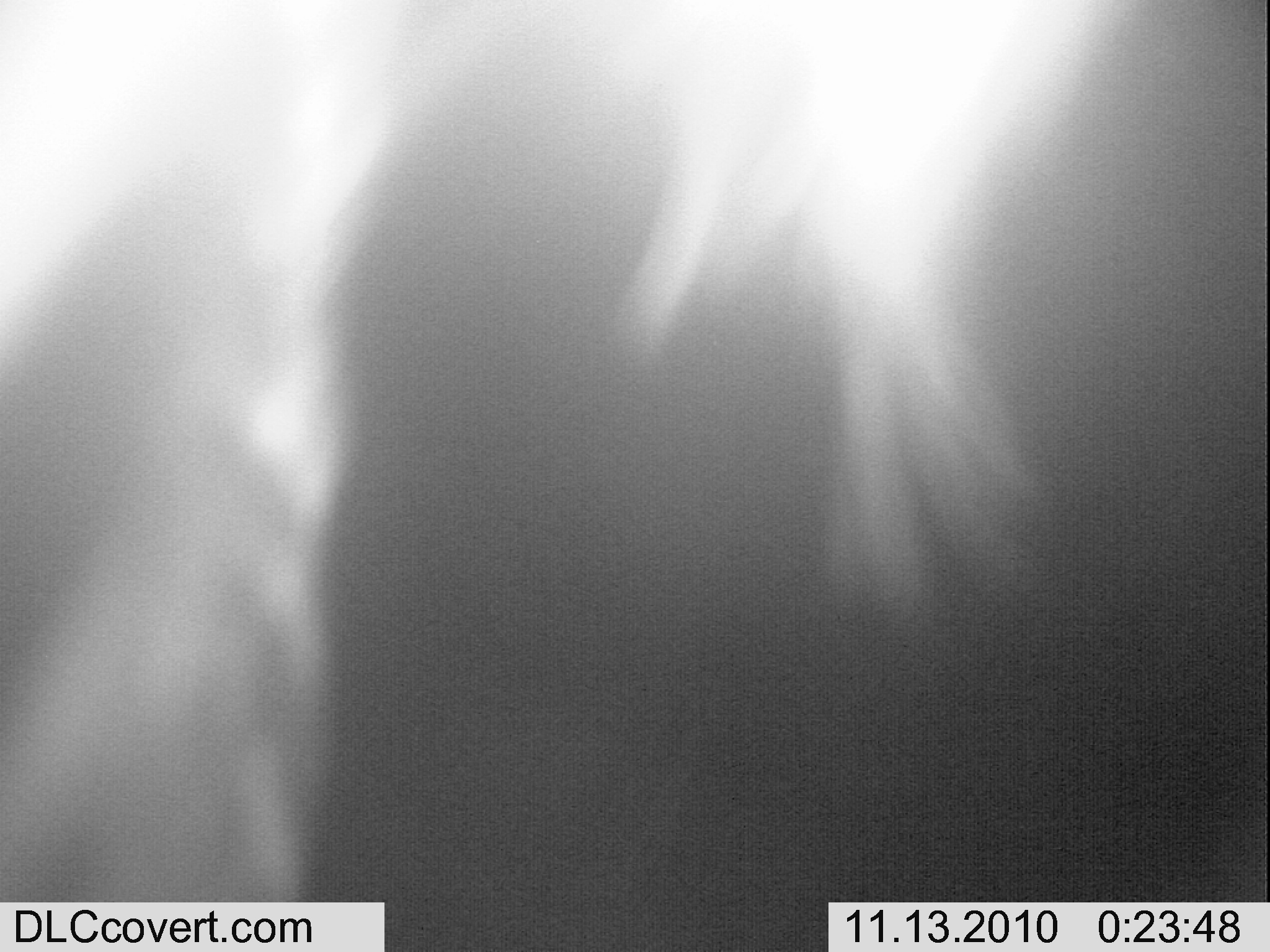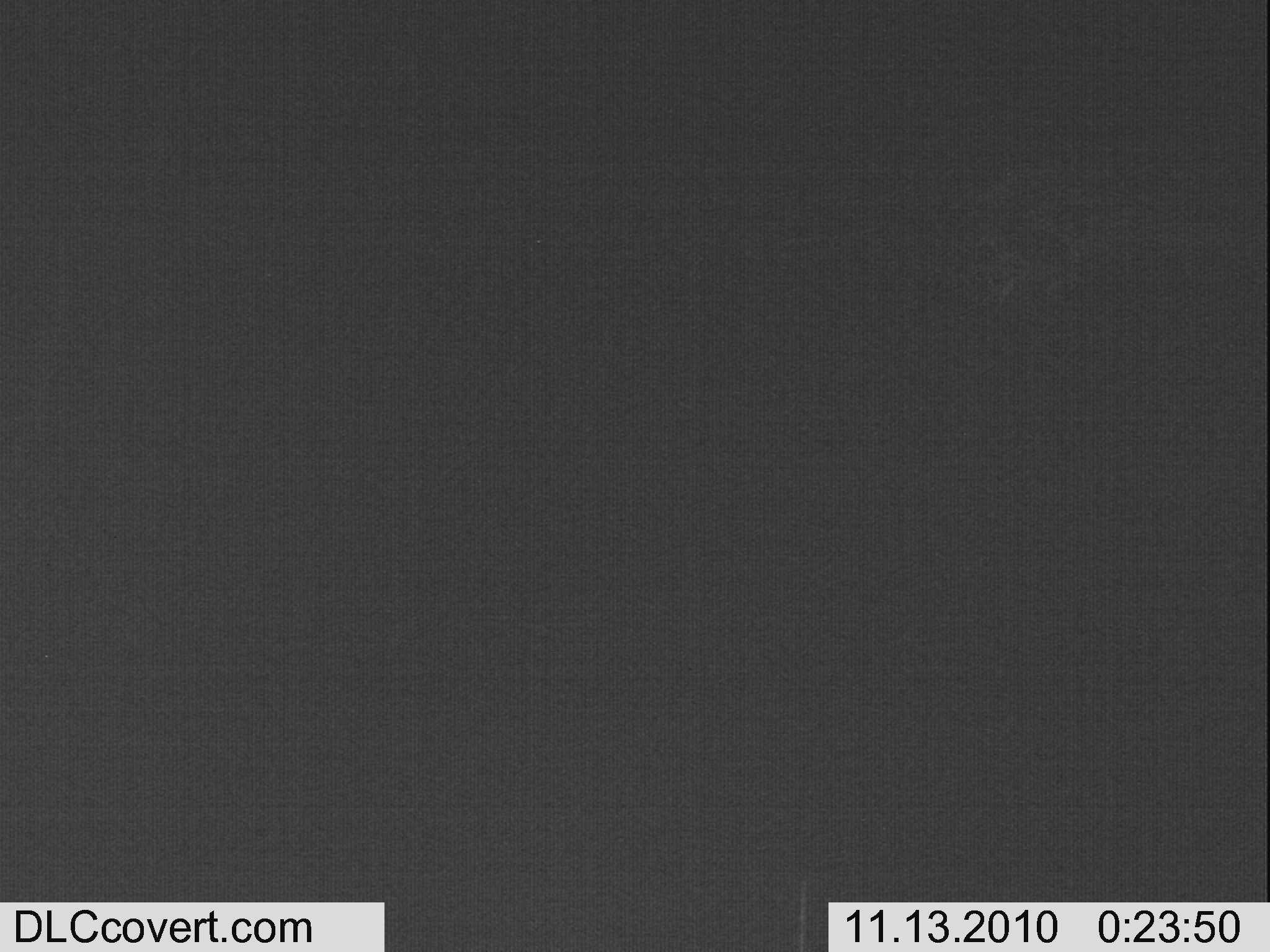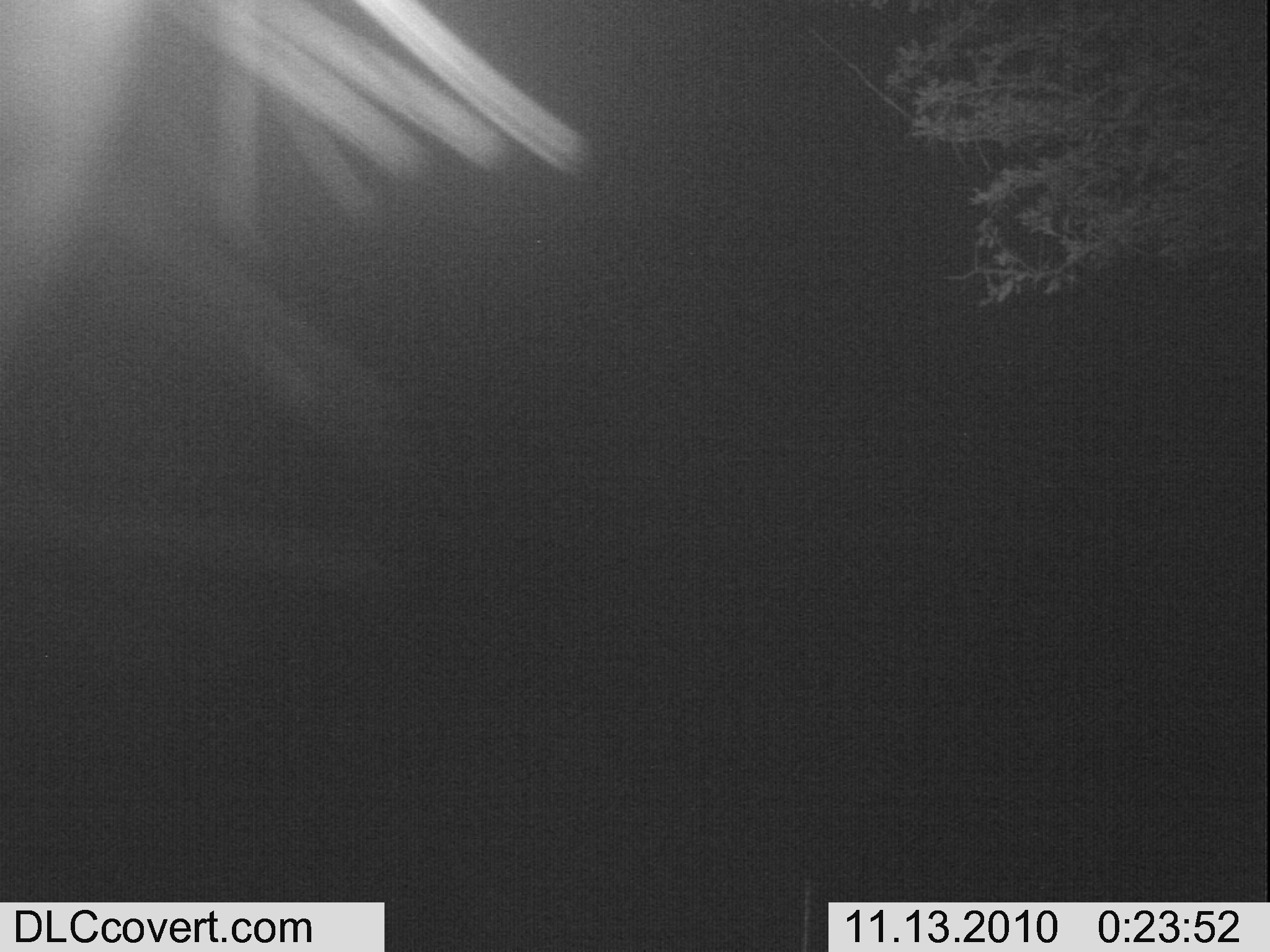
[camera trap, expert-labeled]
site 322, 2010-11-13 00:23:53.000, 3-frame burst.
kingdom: Animalia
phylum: Chordata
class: Mammalia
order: Perissodactyla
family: Equidae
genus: Equus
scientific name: Equus quagga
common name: plains zebra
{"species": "Equus quagga (plains zebra)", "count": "1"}